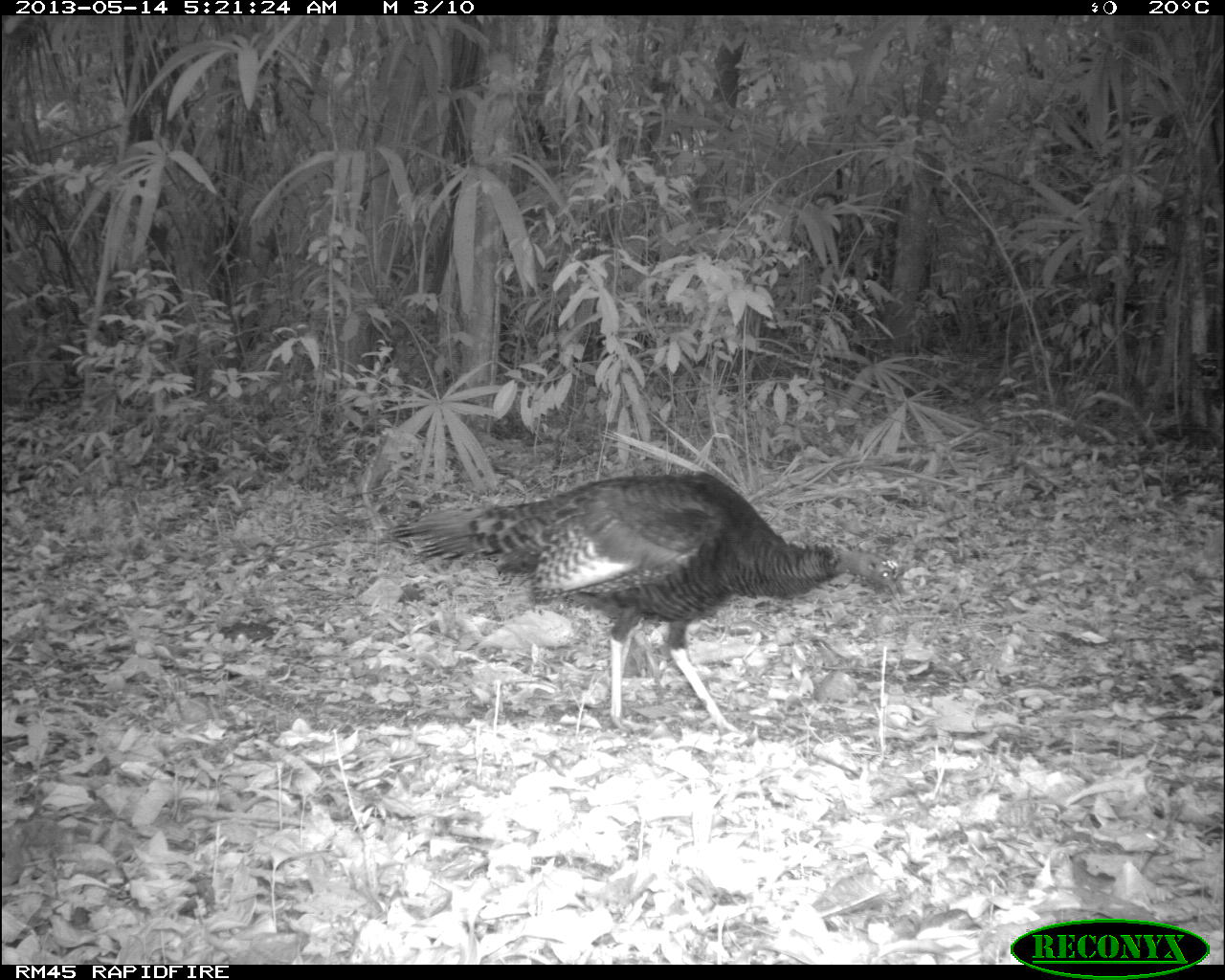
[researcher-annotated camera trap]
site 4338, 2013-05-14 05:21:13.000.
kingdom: Animalia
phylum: Chordata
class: Aves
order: Galliformes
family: Phasianidae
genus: Meleagris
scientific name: Meleagris ocellata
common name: ocellated turkey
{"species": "Meleagris ocellata (ocellated turkey)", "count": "1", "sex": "male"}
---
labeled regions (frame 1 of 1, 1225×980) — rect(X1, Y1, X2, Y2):
meleagris ocellata: rect(387, 470, 903, 741)